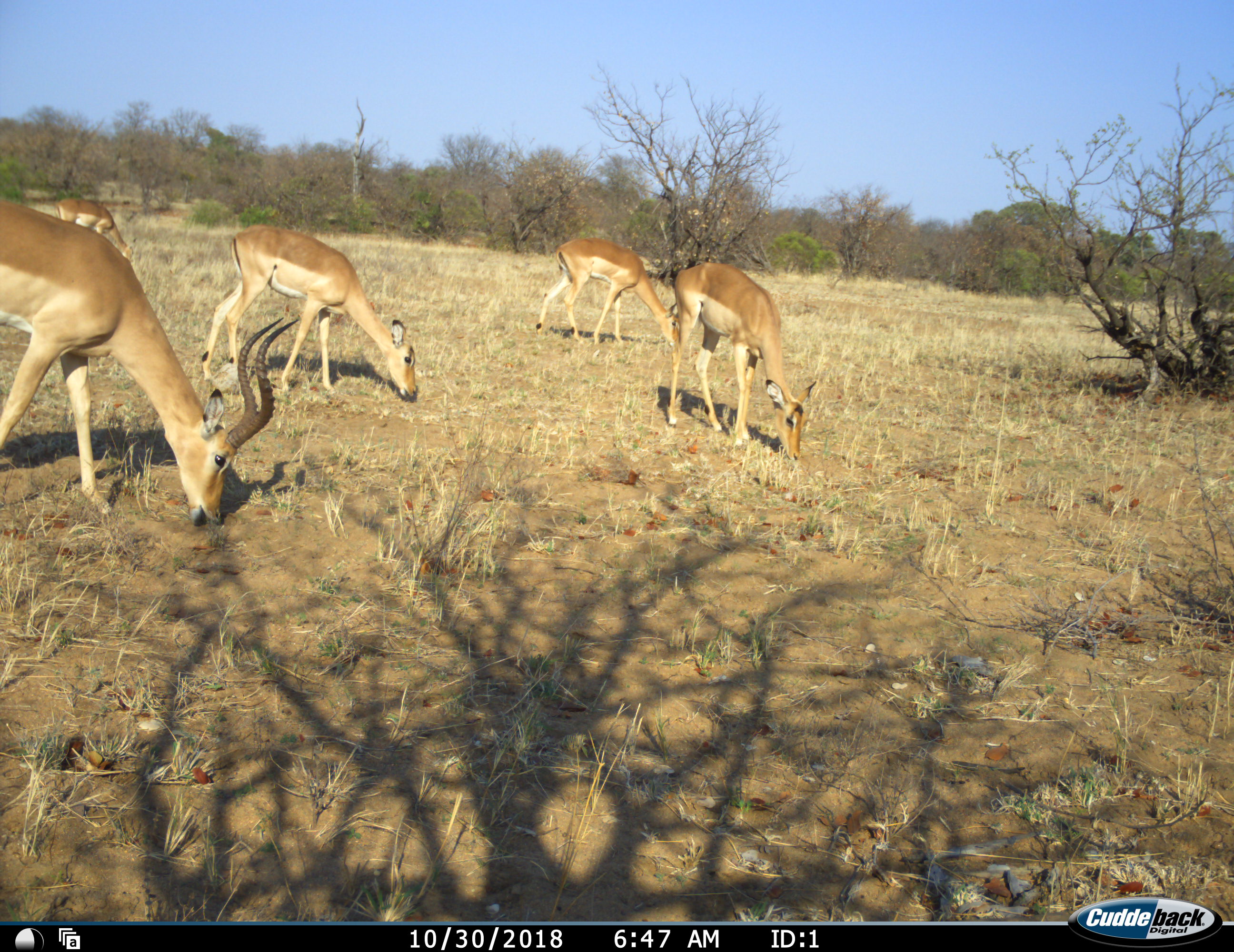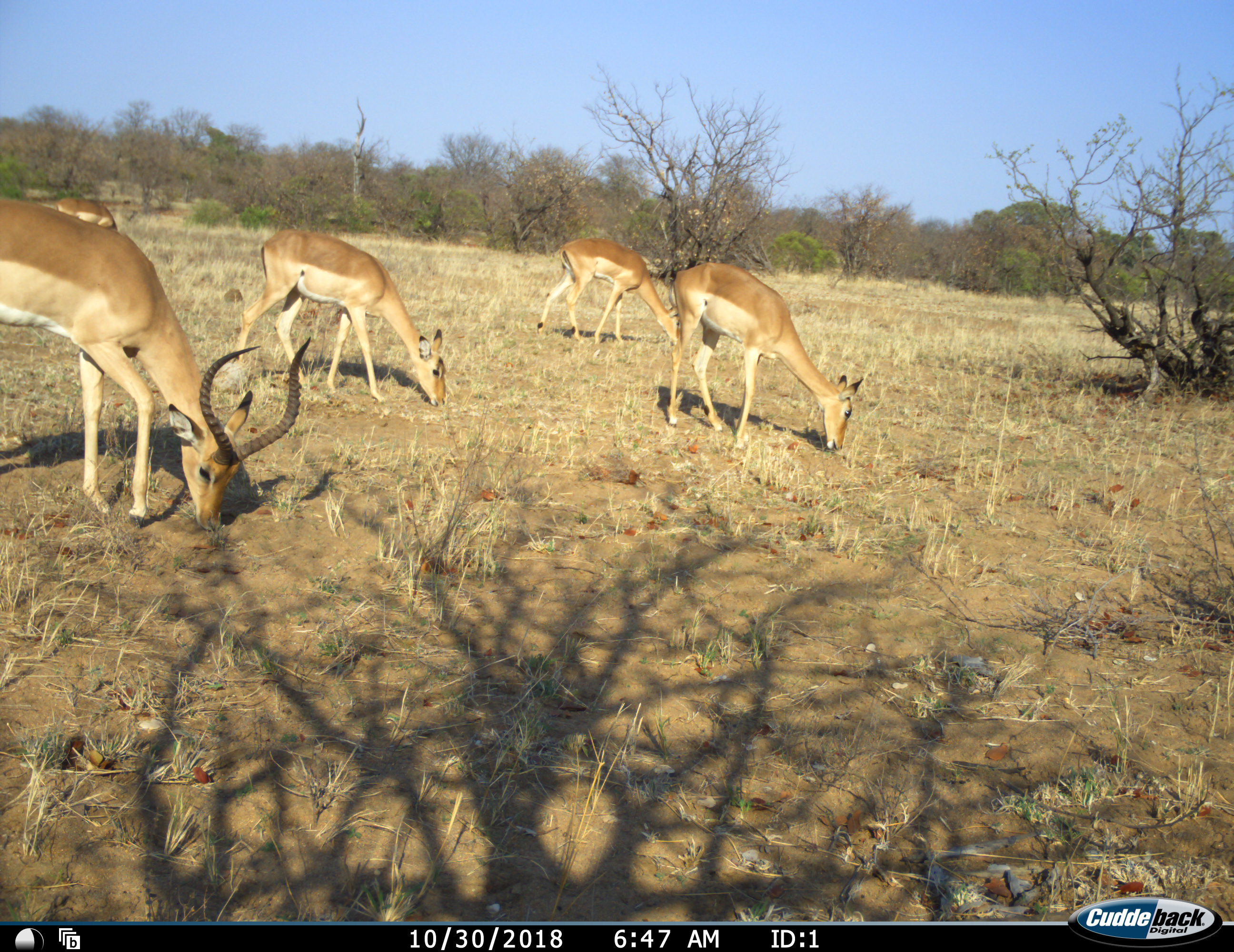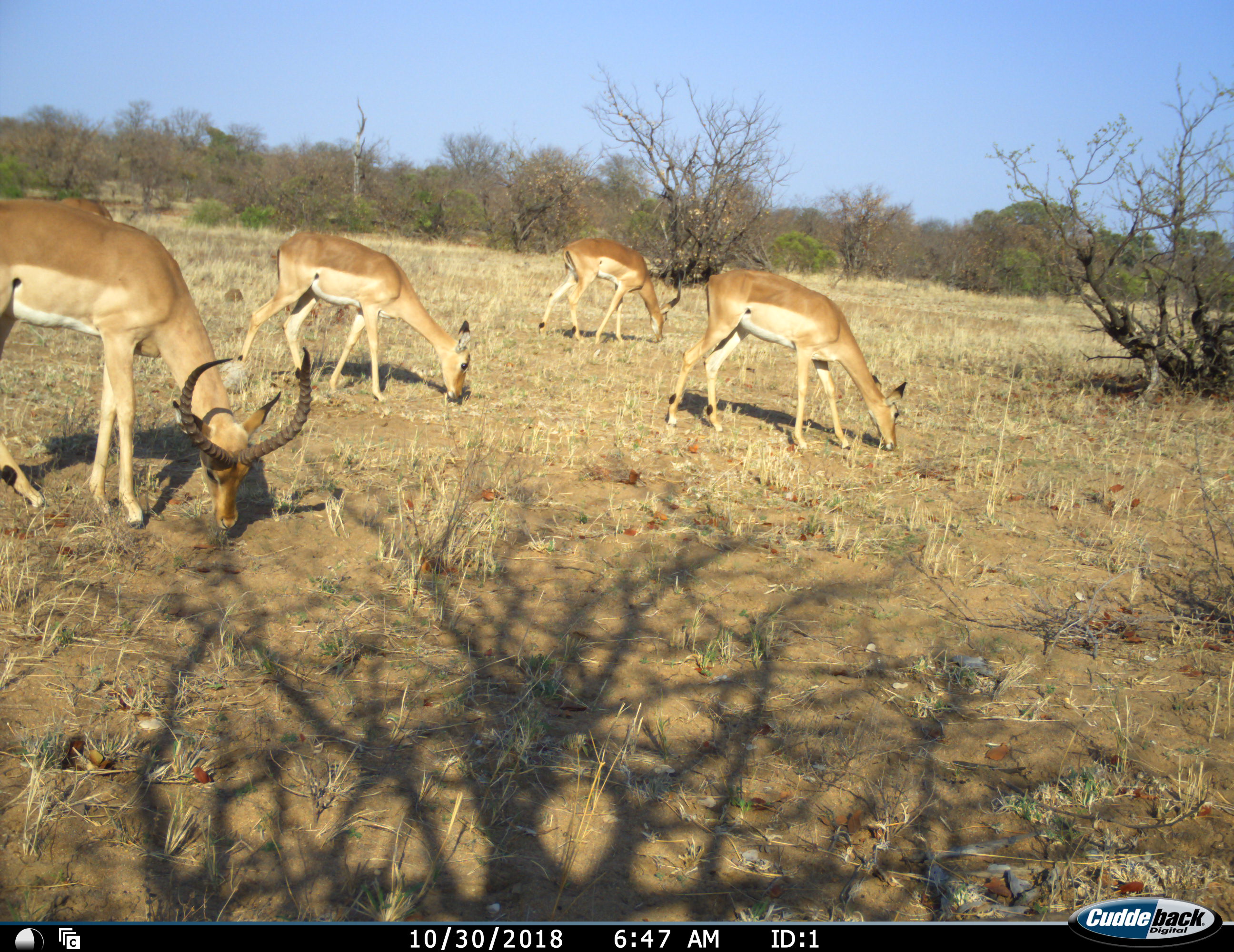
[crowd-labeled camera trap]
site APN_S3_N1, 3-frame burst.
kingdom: Animalia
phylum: Chordata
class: Mammalia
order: Artiodactyla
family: Bovidae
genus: Aepyceros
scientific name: Aepyceros melampus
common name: impala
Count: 5.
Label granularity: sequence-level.